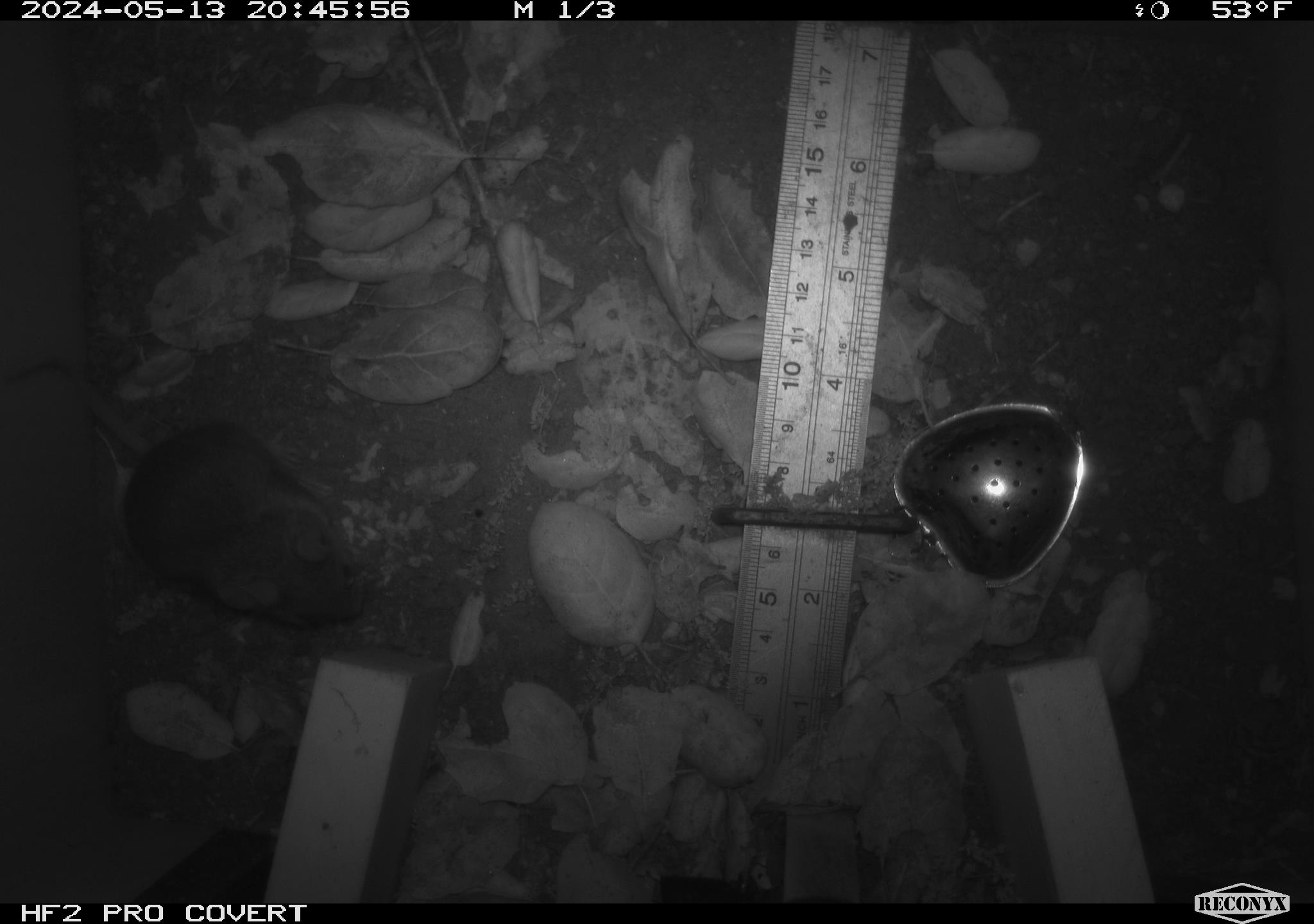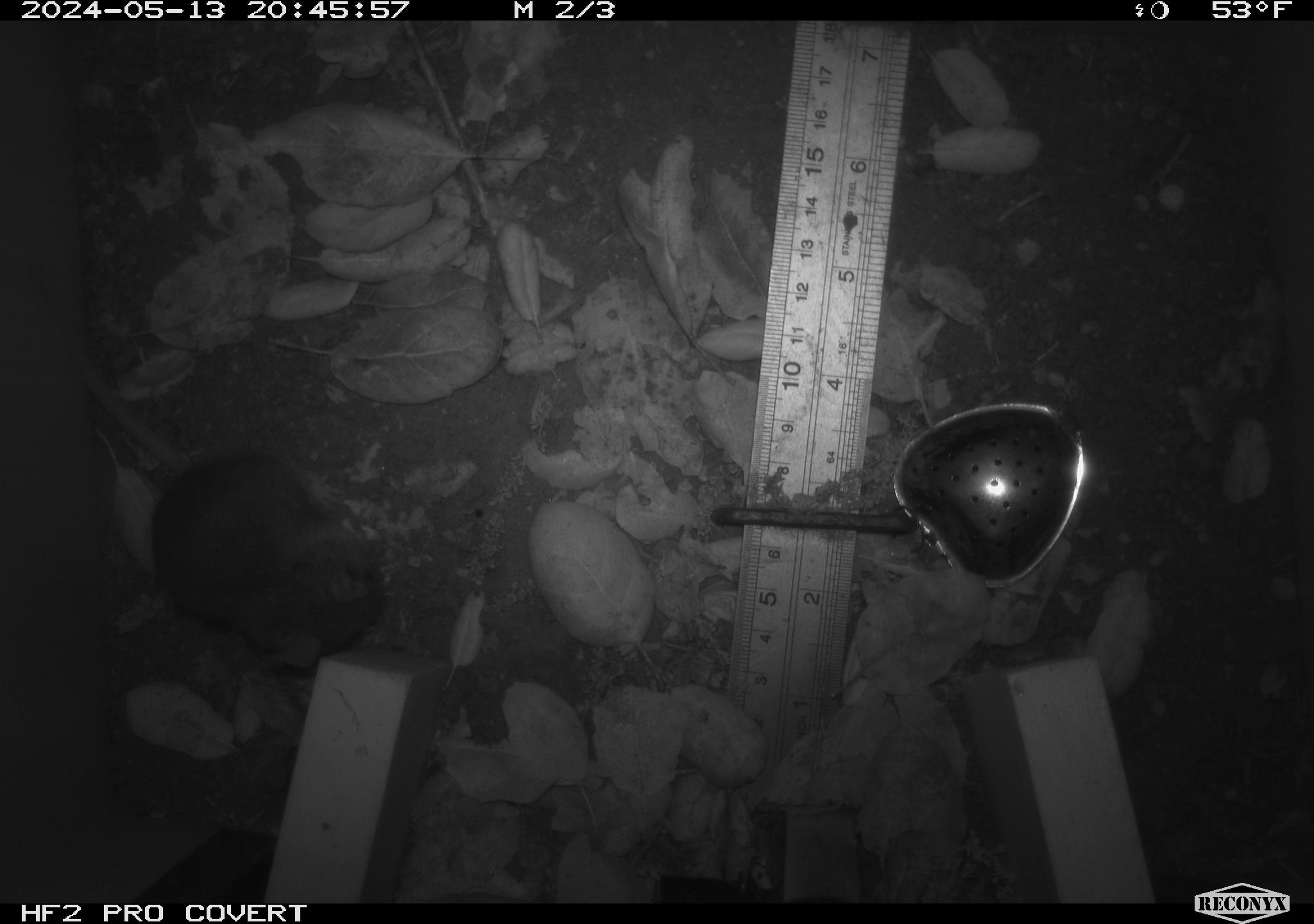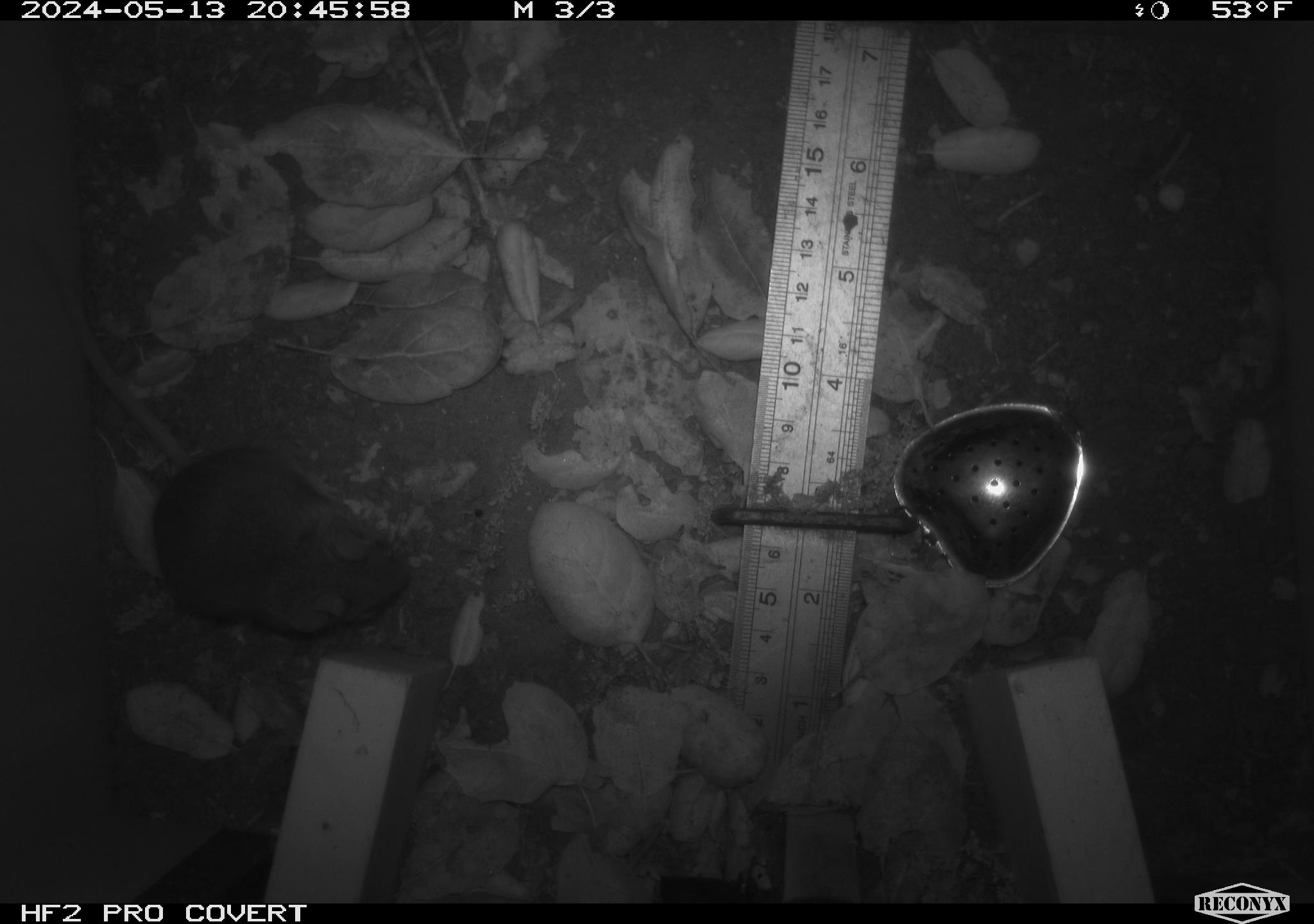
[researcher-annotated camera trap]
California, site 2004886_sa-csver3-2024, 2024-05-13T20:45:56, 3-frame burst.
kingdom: Animalia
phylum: Chordata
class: Mammalia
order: Rodentia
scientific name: Rodentia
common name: rodent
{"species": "rodent (Rodentia)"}